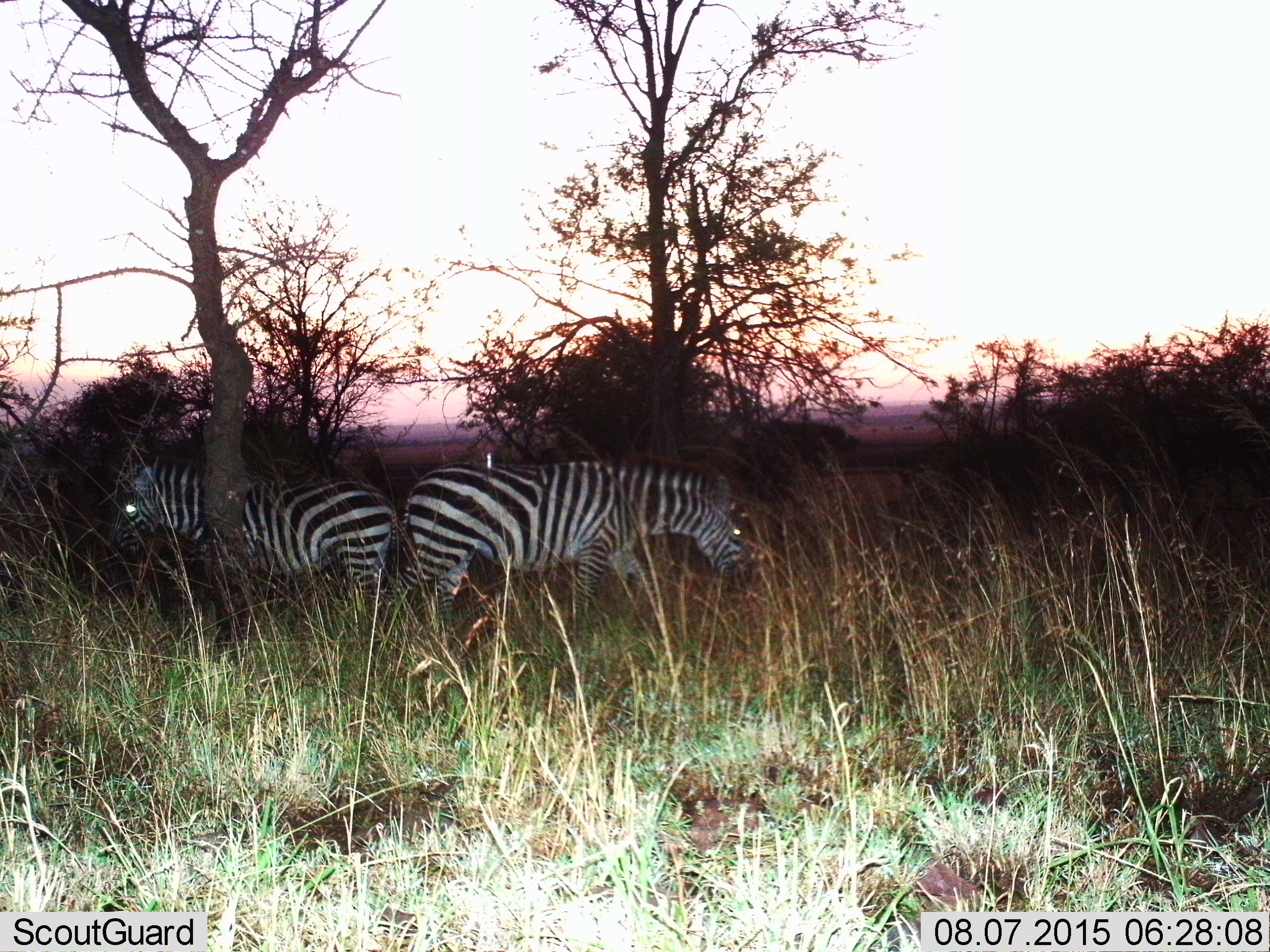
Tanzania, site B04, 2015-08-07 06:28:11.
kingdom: Animalia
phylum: Chordata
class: Mammalia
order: Perissodactyla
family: Equidae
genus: Equus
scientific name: Equus quagga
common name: plains zebra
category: zebra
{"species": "zebra (plains zebra) (Equus quagga)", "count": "2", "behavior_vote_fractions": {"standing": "80%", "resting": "0%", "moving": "20%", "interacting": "0%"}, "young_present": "5%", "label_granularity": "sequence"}